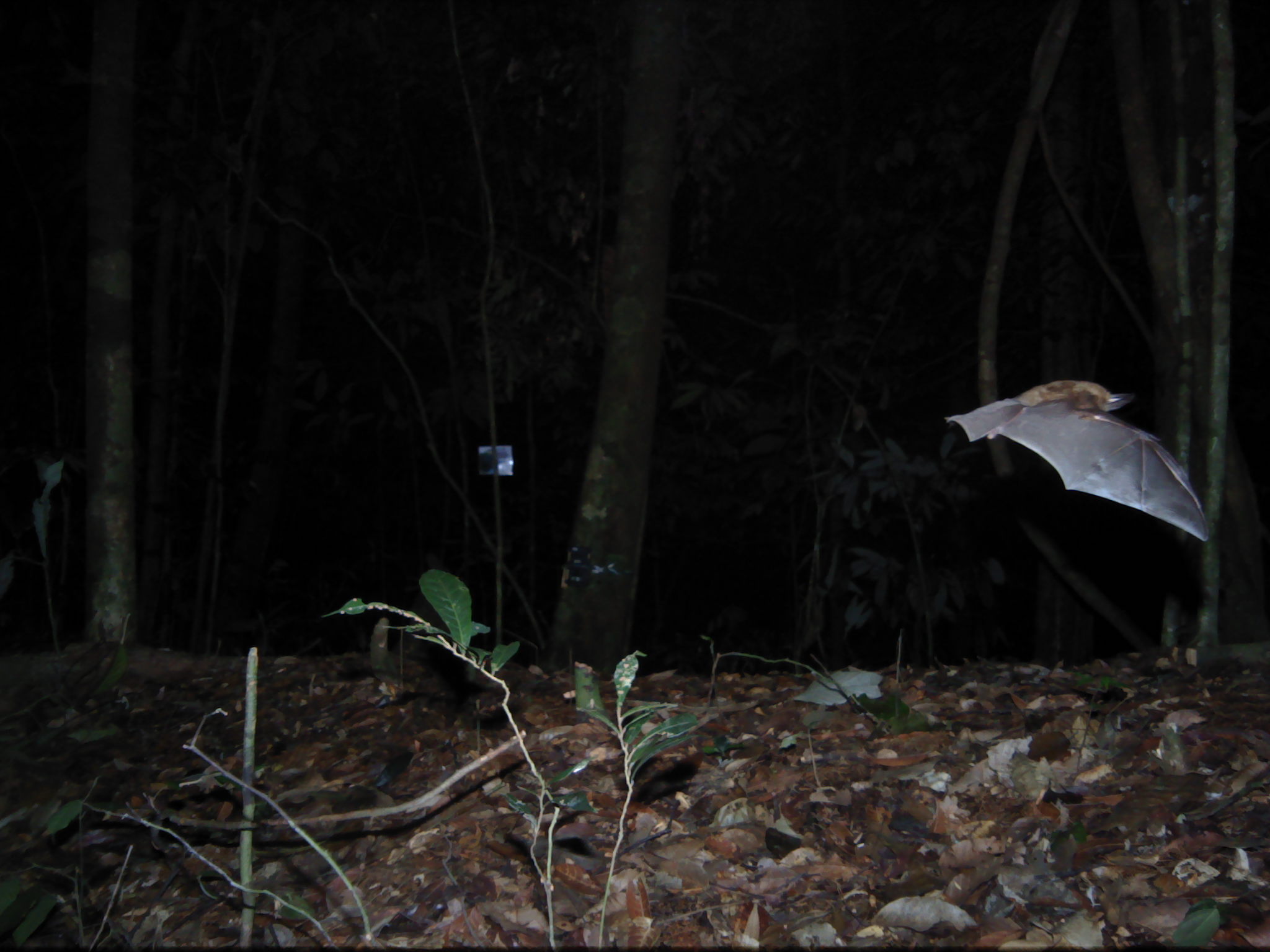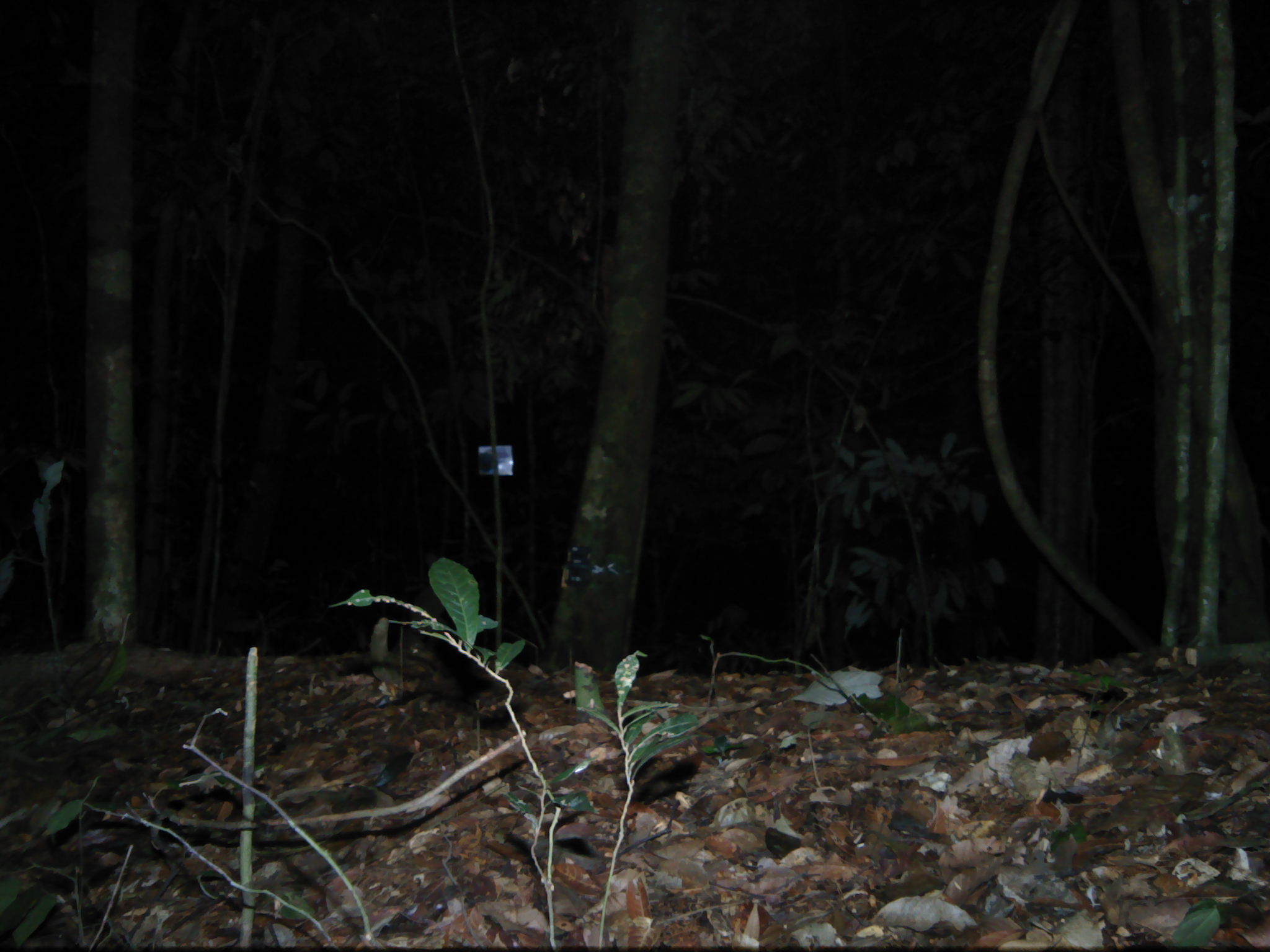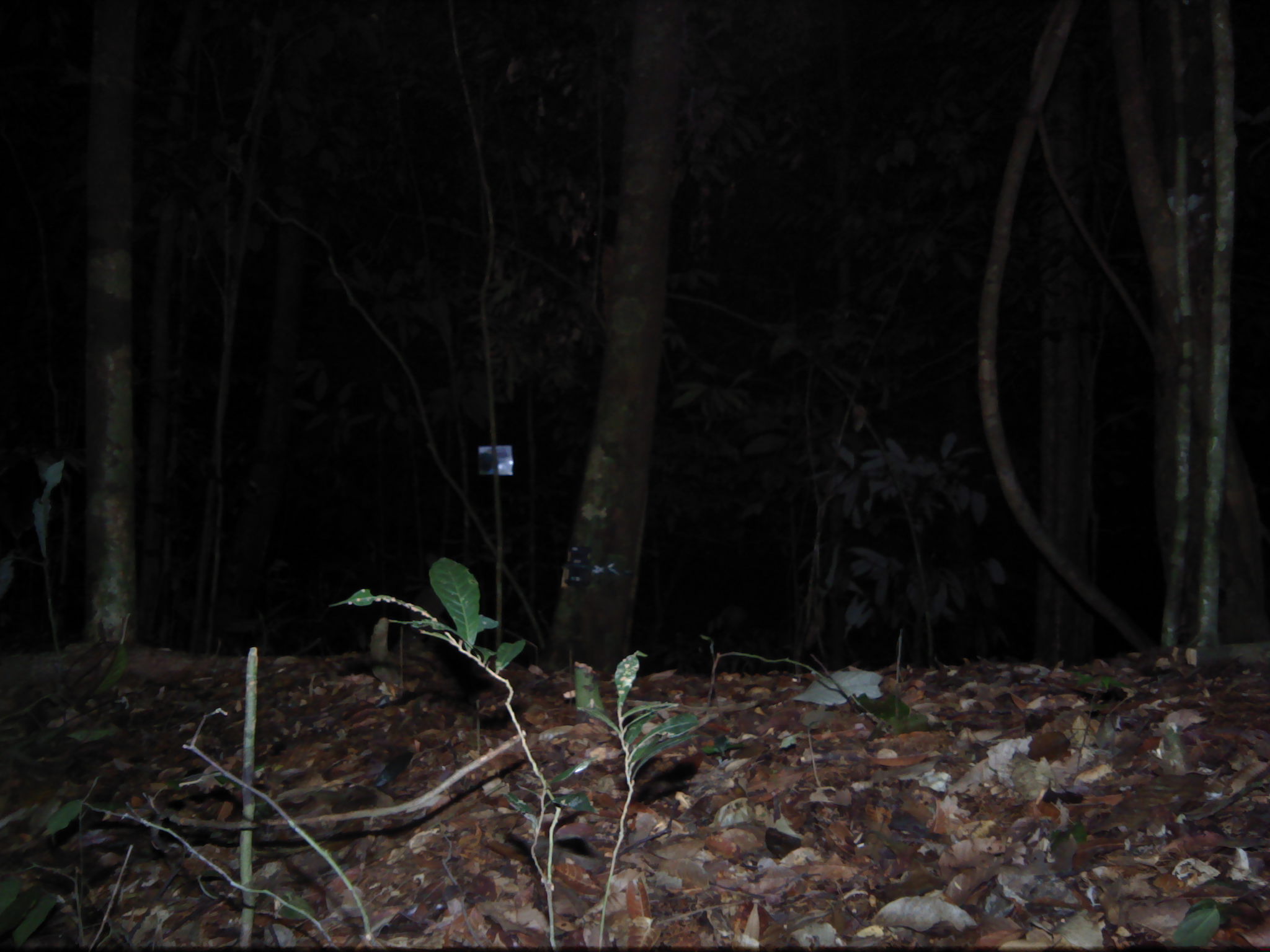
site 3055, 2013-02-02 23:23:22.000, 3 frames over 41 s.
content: unidentified animal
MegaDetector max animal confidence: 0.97